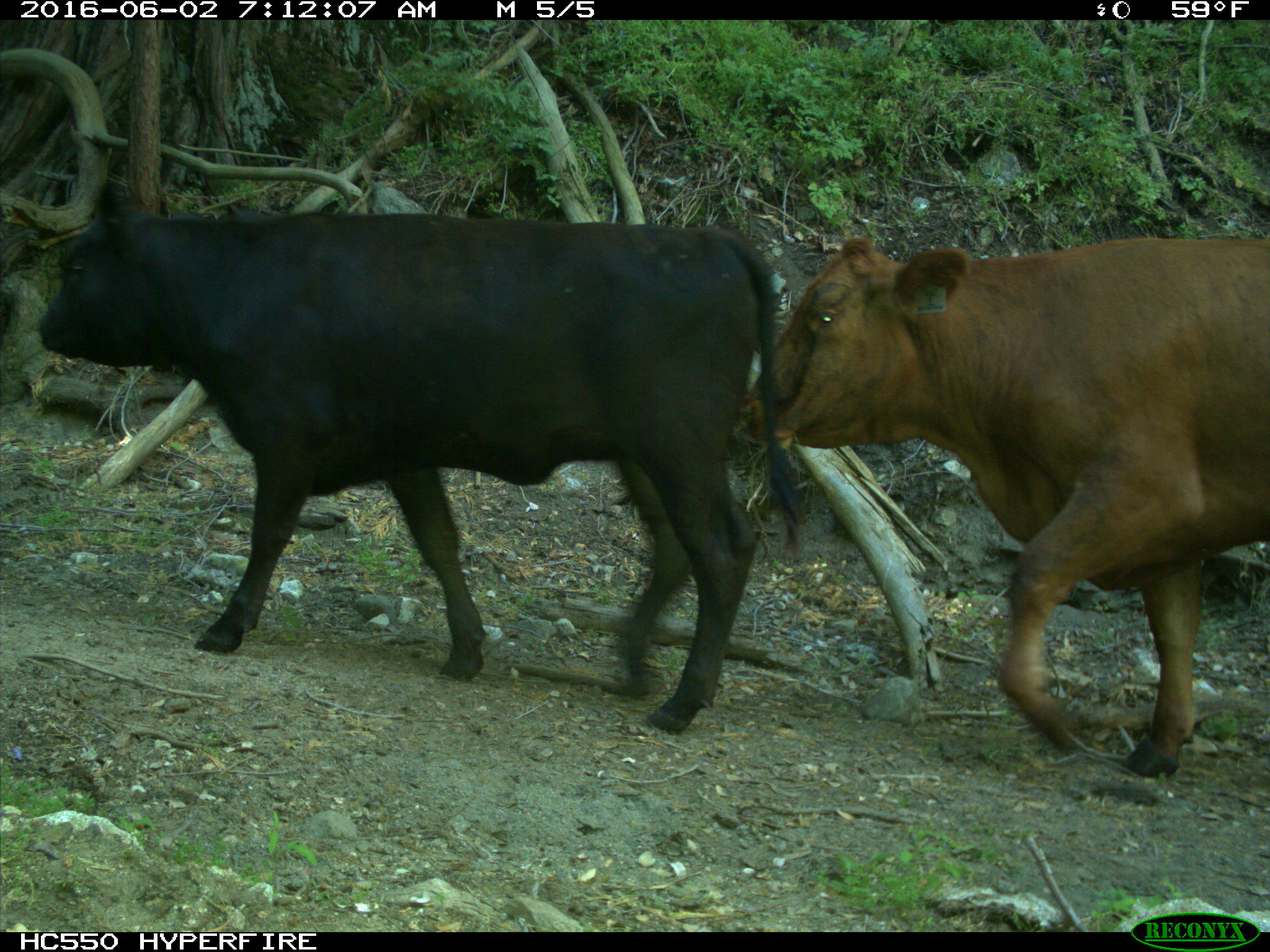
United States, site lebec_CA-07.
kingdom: Animalia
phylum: Chordata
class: Mammalia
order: Artiodactyla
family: Bovidae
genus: Bos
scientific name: Bos taurus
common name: domestic cow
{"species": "Bos taurus (domestic cow)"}